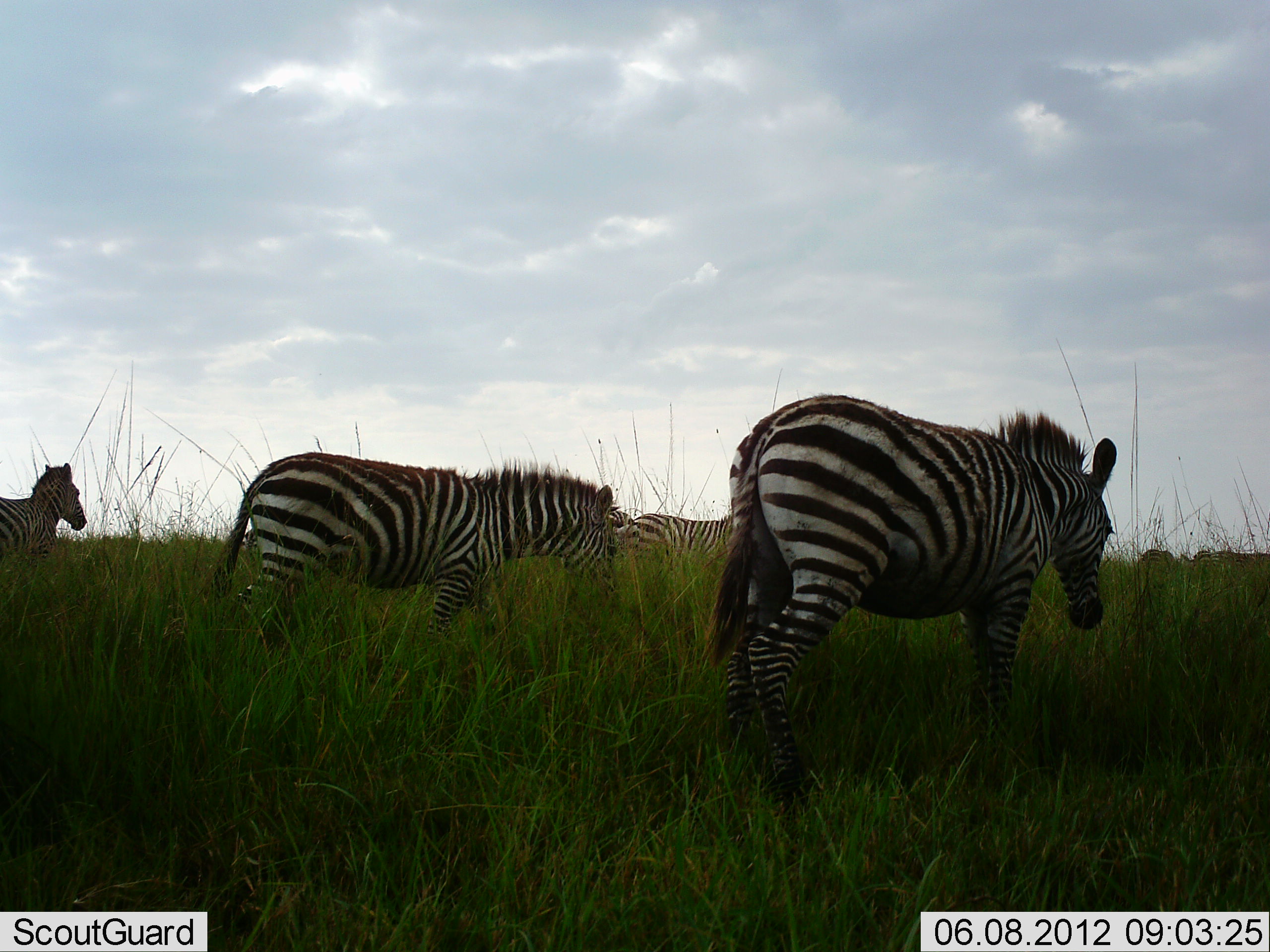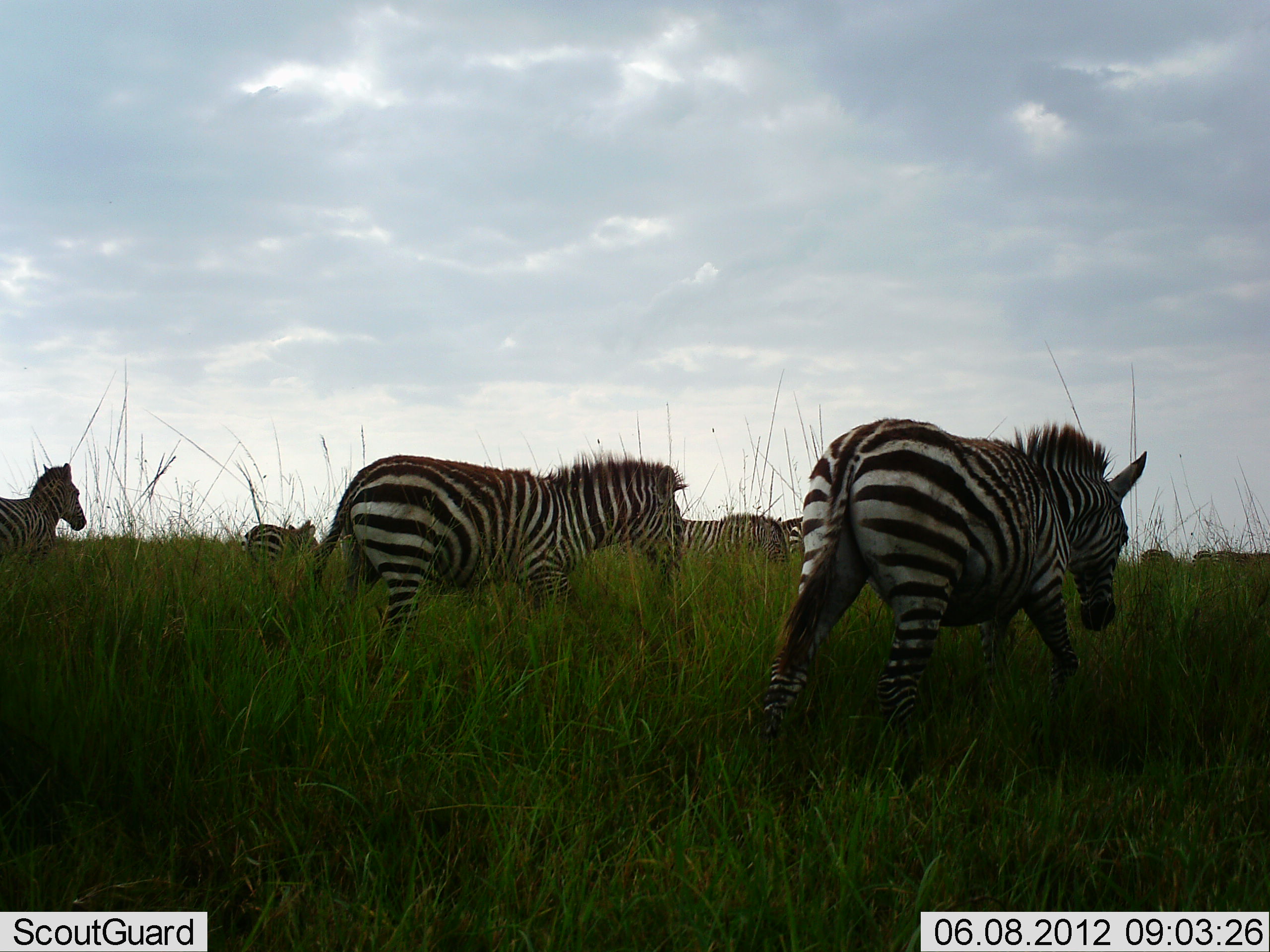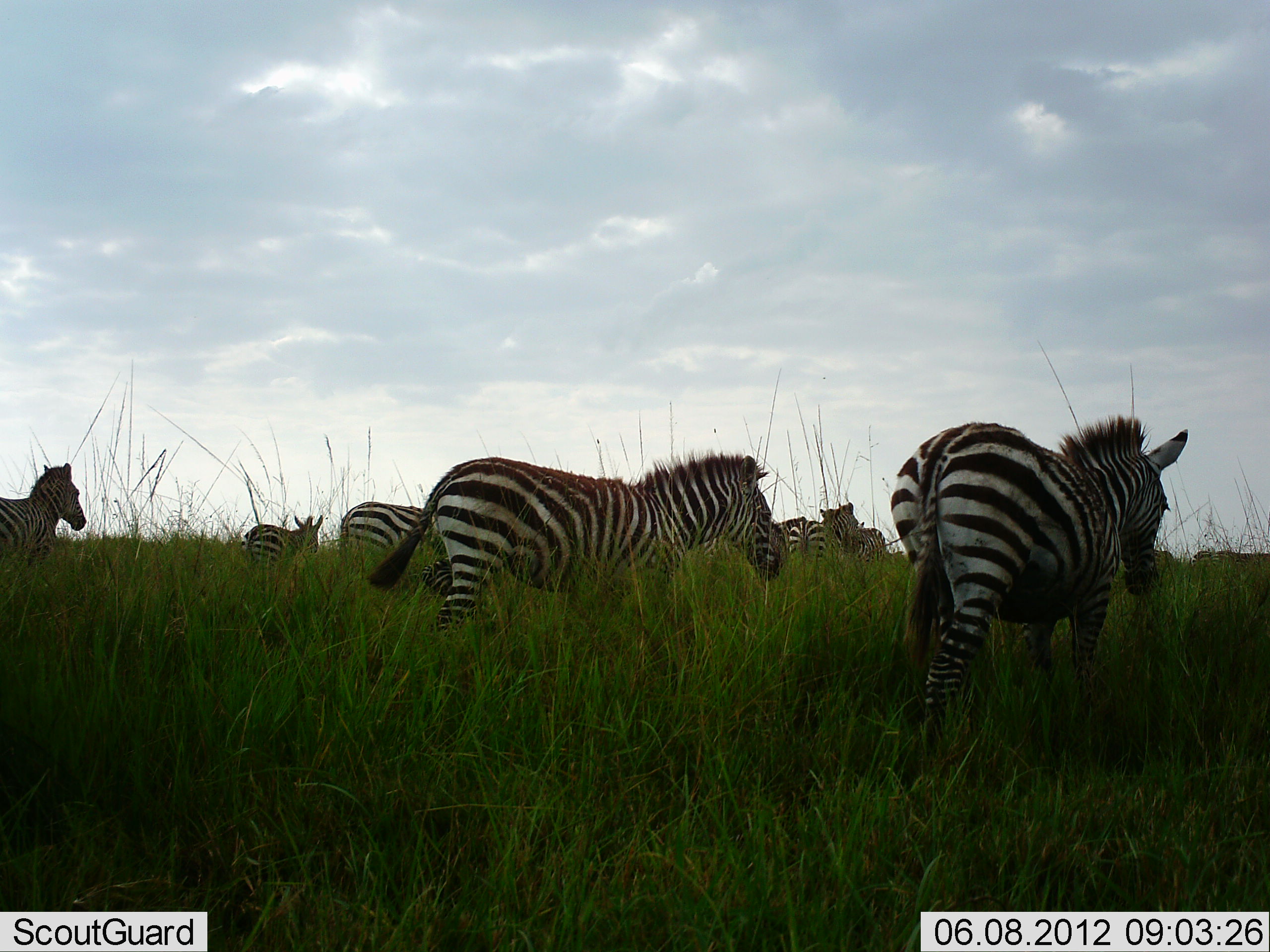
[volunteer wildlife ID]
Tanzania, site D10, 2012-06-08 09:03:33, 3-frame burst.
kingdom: Animalia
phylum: Chordata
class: Mammalia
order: Perissodactyla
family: Equidae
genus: Equus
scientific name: Equus quagga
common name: plains zebra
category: zebra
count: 7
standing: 20%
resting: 0%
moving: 90%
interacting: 0%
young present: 0%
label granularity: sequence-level